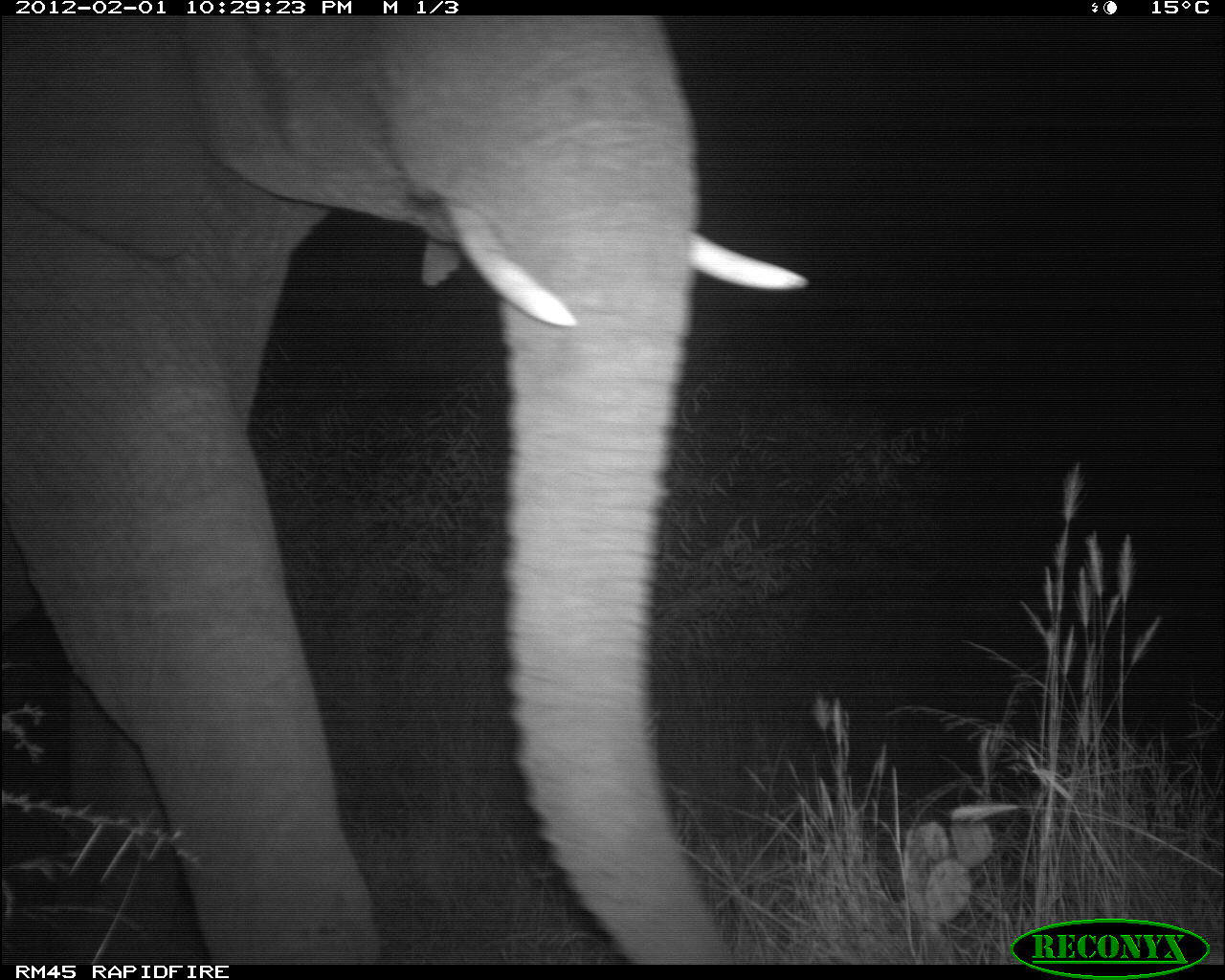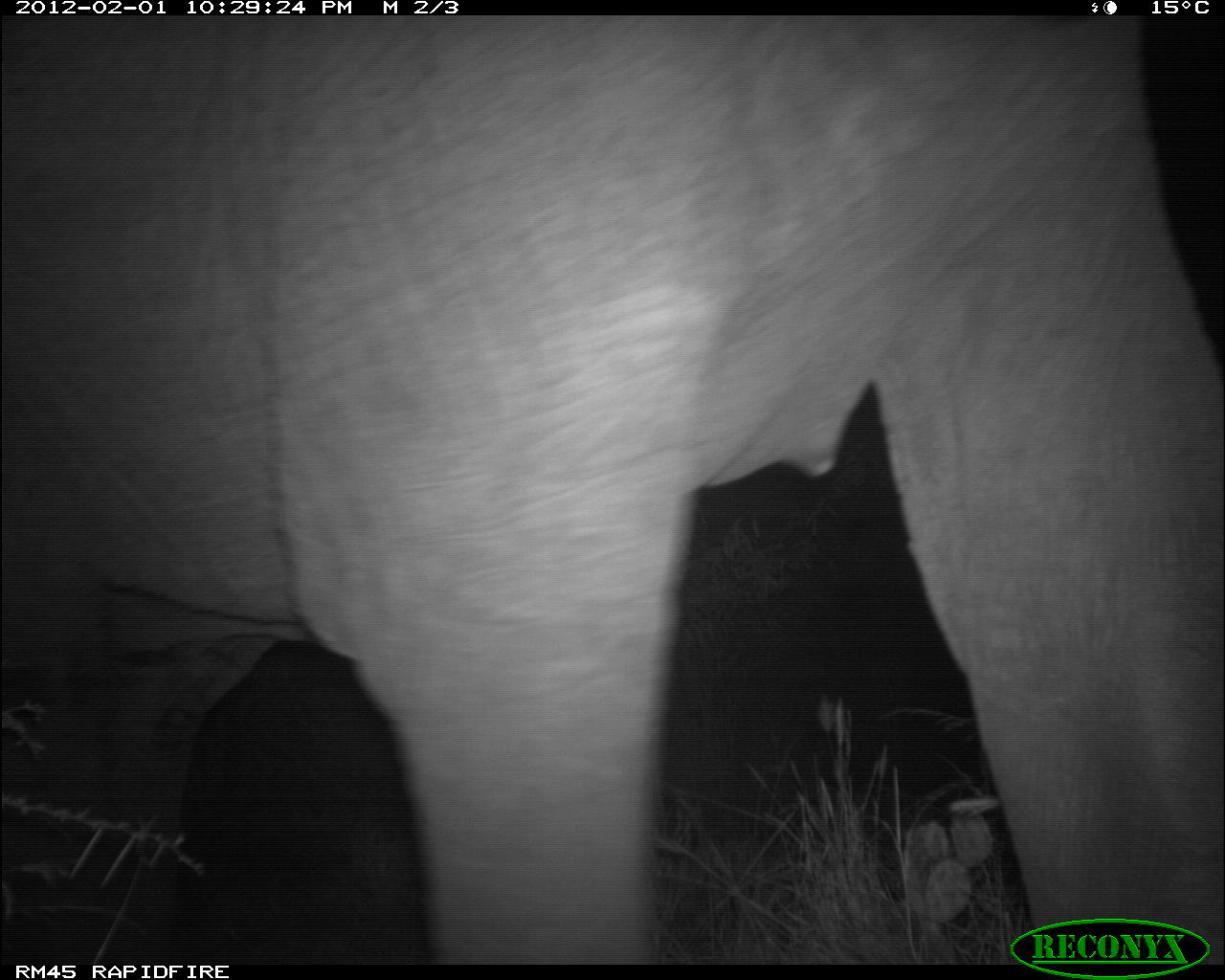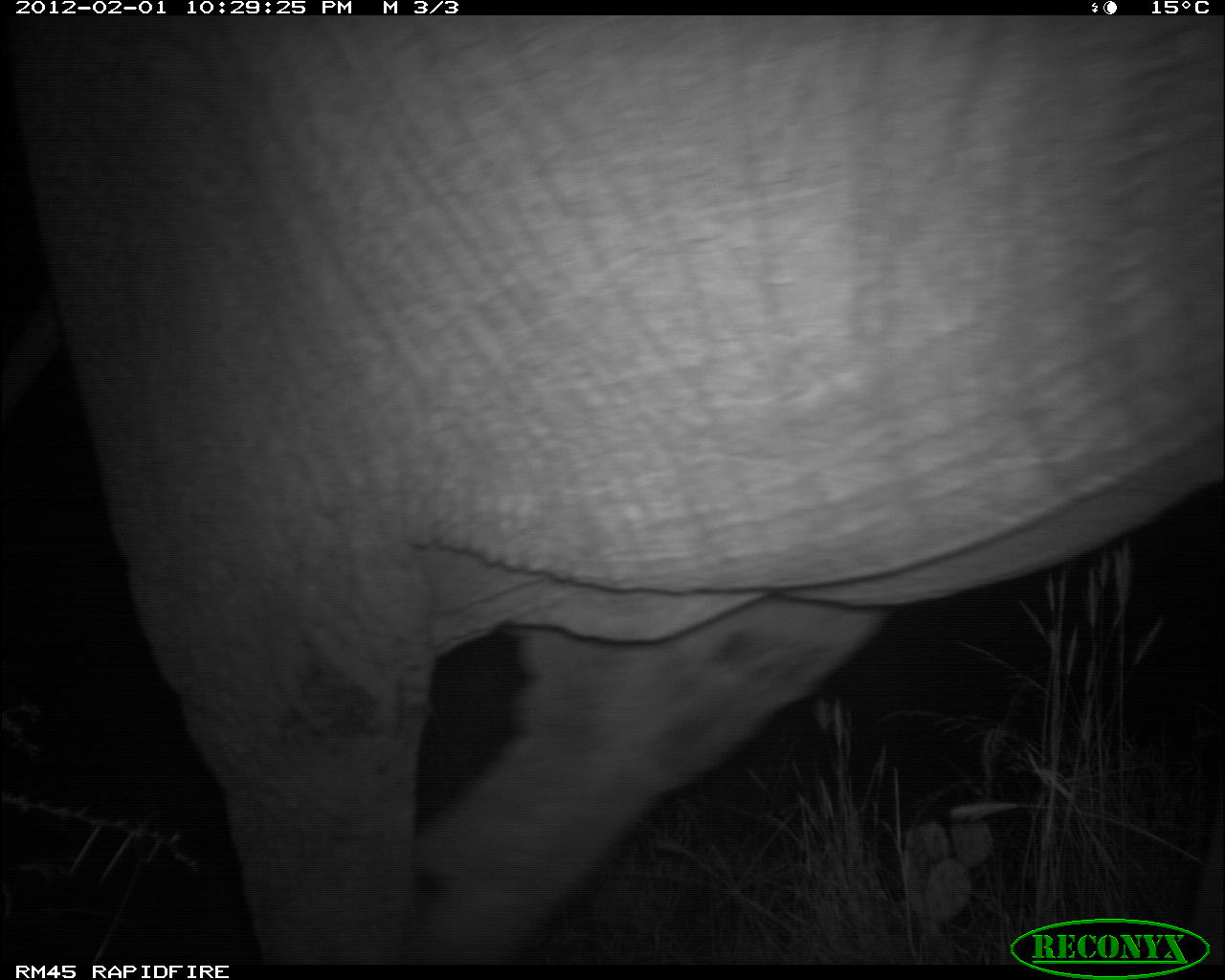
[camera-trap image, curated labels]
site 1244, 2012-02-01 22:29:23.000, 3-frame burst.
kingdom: Animalia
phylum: Chordata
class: Mammalia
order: Proboscidea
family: Elephantidae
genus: Loxodonta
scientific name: Loxodonta africana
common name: african bush elephant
Loxodonta africana (african bush elephant), count 1.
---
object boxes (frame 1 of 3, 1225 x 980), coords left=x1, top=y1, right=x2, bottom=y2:
loxodonta africana: left=0, top=18, right=811, bottom=960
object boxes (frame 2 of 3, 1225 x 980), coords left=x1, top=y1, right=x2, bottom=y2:
loxodonta africana: left=0, top=14, right=1225, bottom=960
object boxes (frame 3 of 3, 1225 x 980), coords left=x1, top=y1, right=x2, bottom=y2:
loxodonta africana: left=0, top=16, right=1225, bottom=960